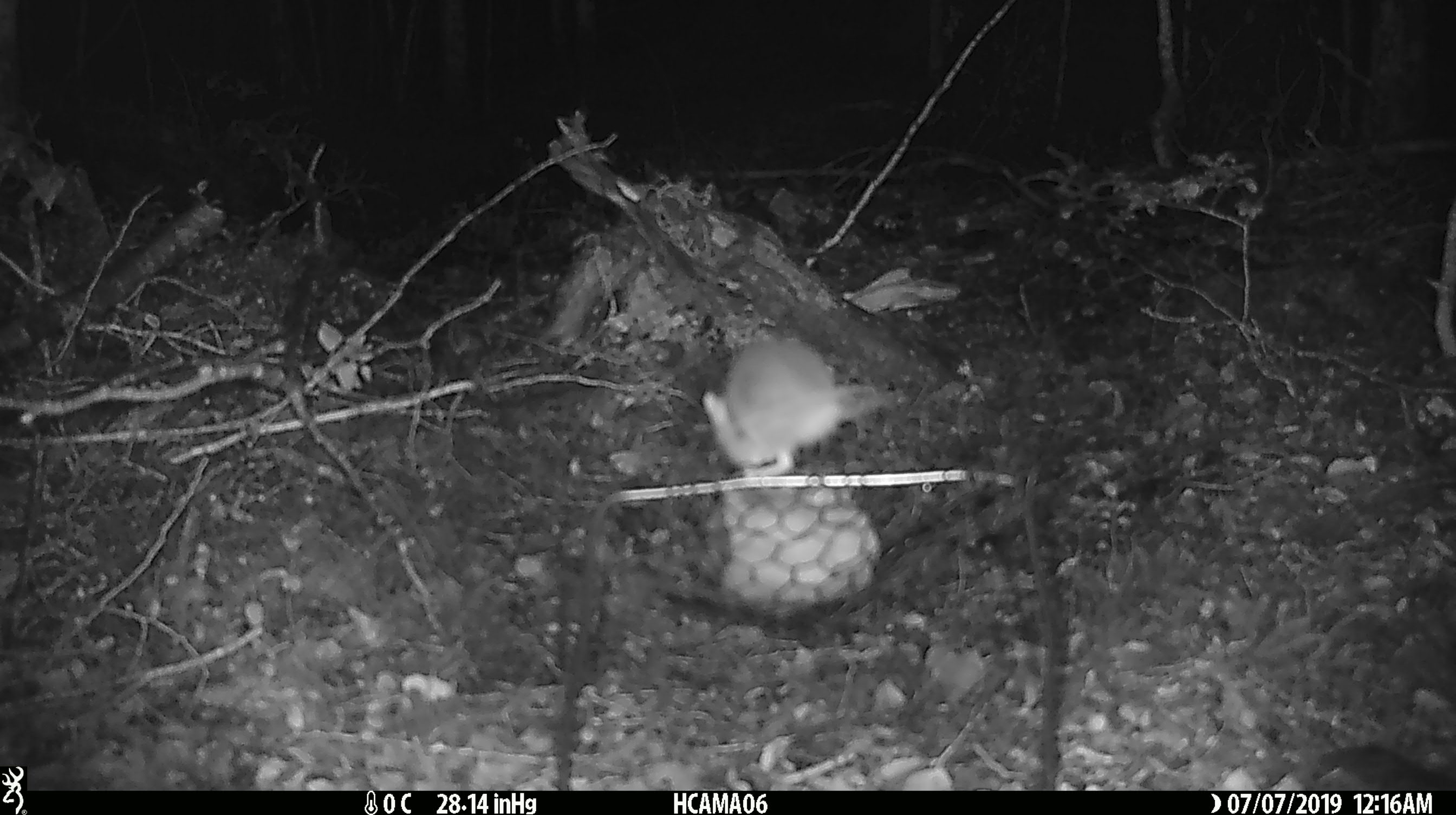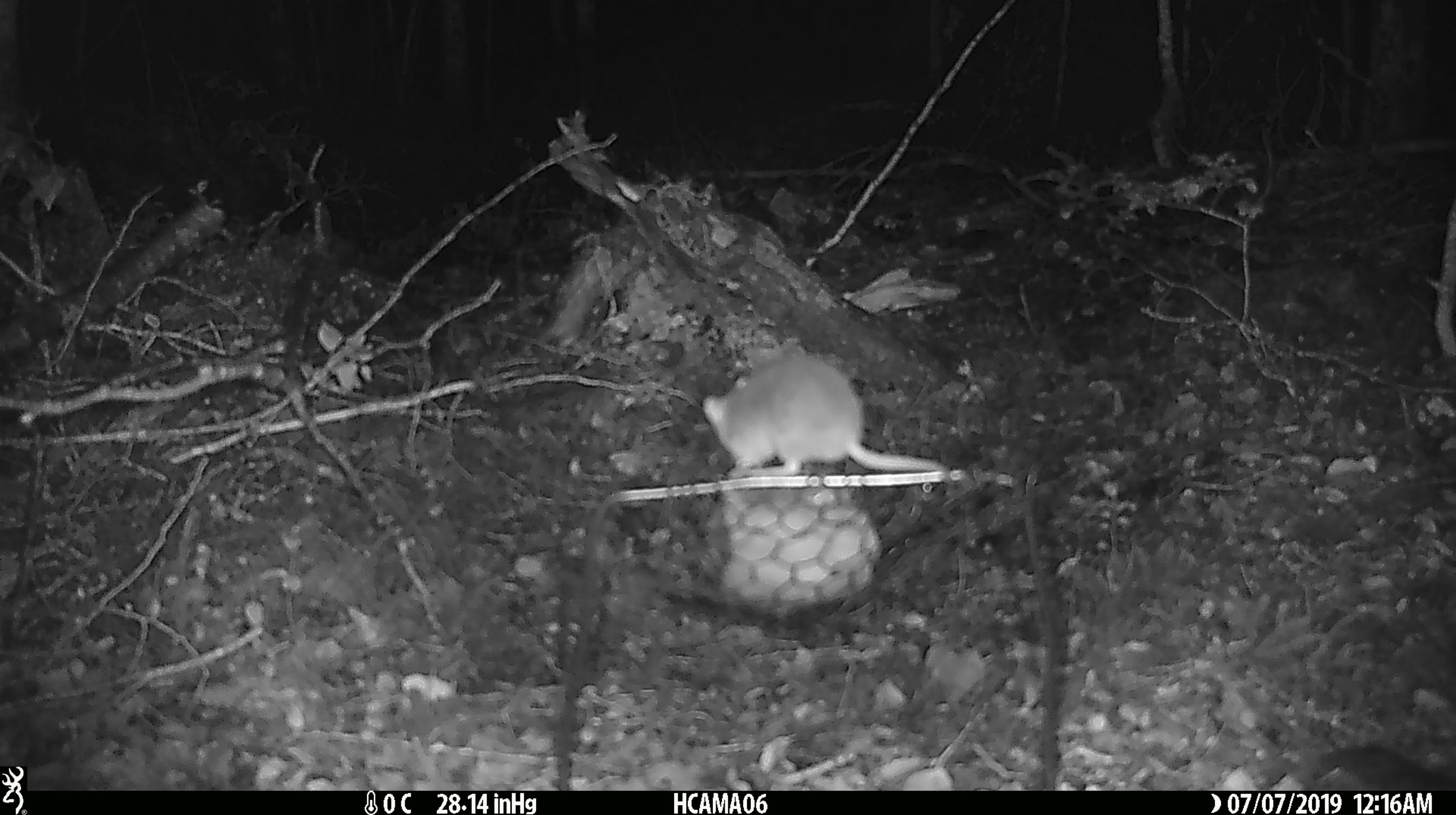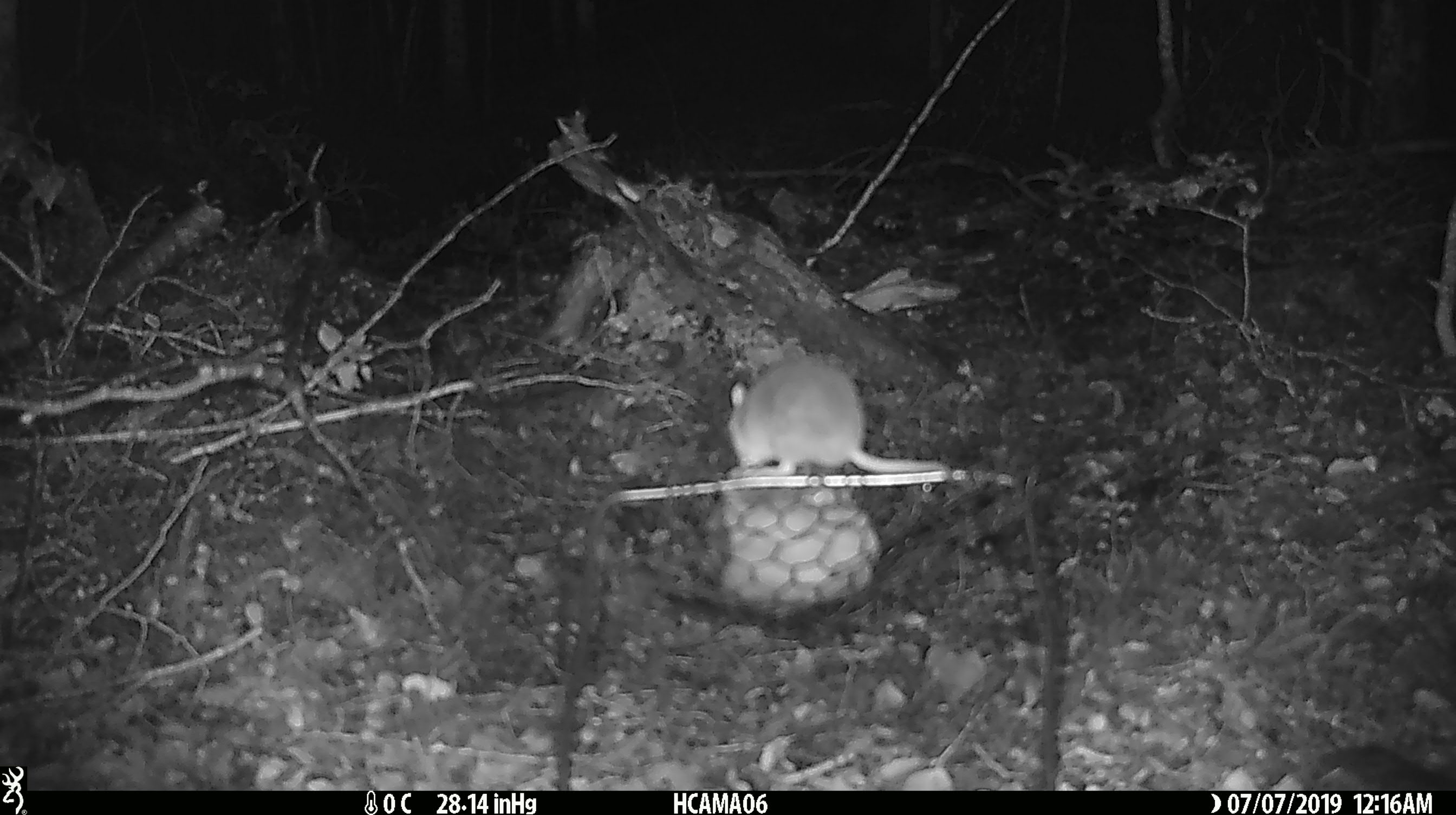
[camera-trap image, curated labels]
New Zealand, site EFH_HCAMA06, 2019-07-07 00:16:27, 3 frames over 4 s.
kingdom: Animalia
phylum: Chordata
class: Mammalia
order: Rodentia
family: Muridae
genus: Mus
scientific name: Mus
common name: mouse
Mouse (Mus).